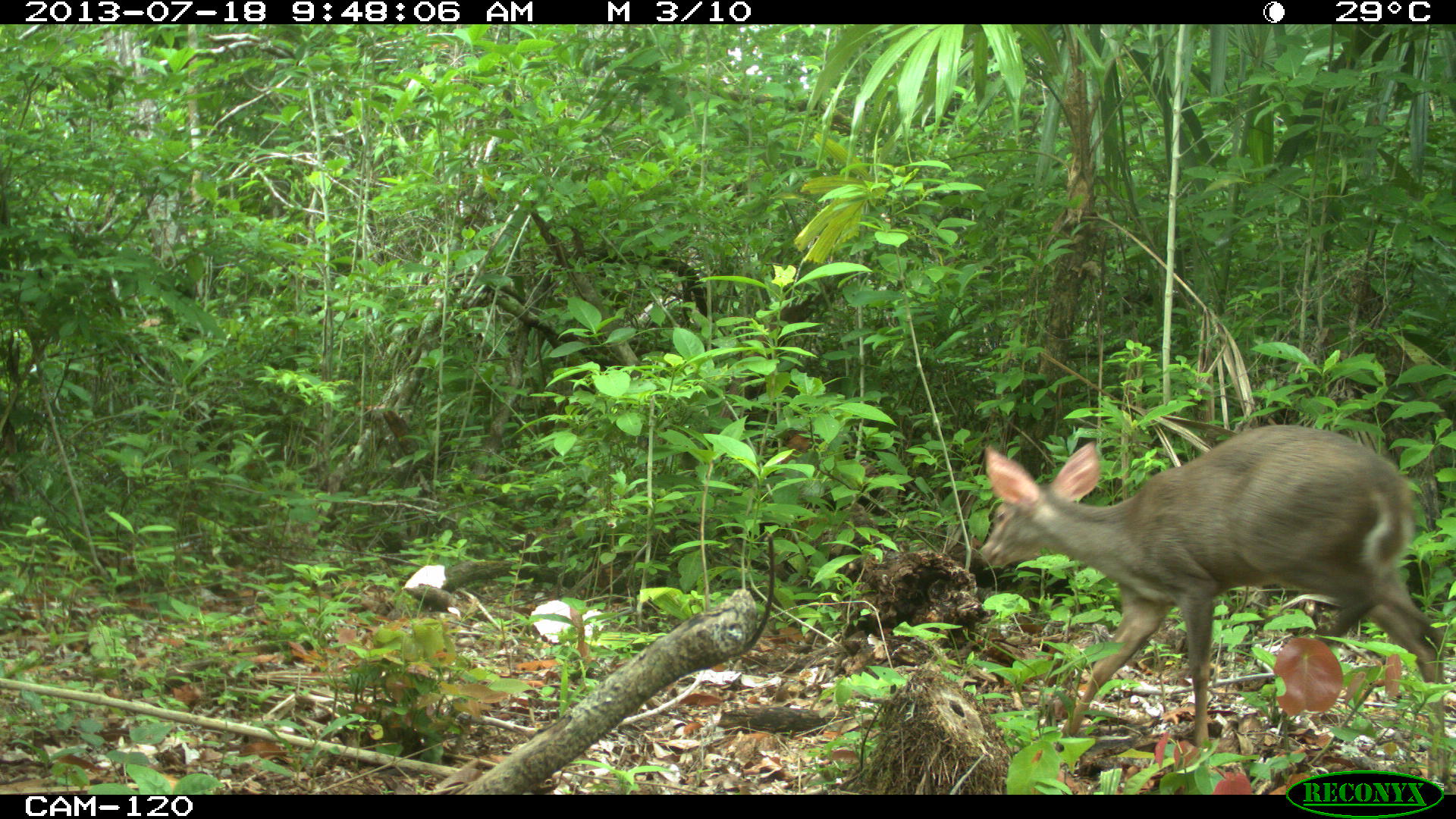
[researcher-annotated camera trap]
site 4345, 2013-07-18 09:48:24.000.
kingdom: Animalia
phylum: Chordata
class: Mammalia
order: Artiodactyla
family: Cervidae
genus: Odocoileus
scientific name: Odocoileus virginianus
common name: white-tailed deer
Odocoileus virginianus (white-tailed deer), count 1, sex female.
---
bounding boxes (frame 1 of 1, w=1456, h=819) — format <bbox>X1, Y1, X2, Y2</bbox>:
odocoileus virginianus: <bbox>974, 424, 1450, 786</bbox>